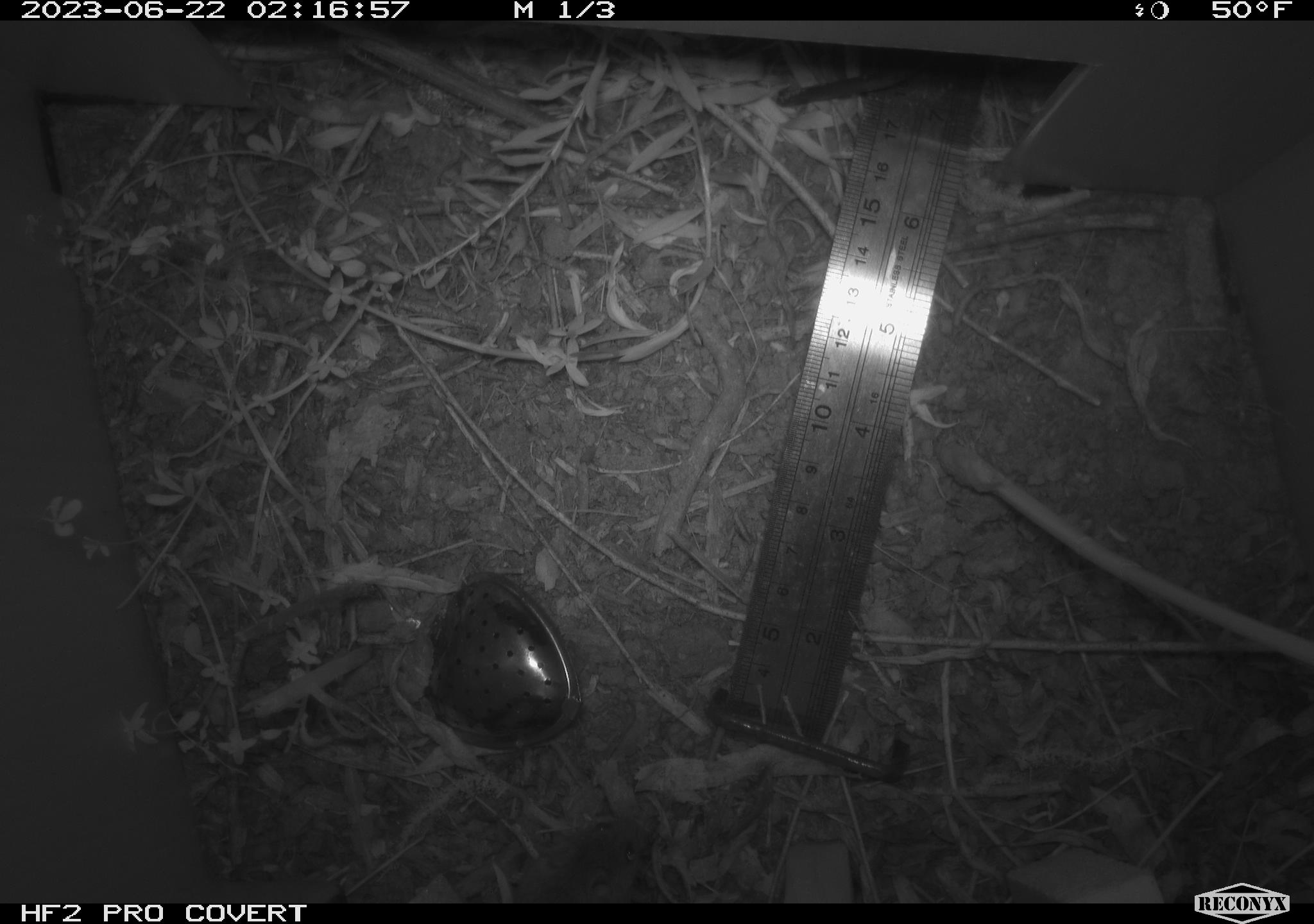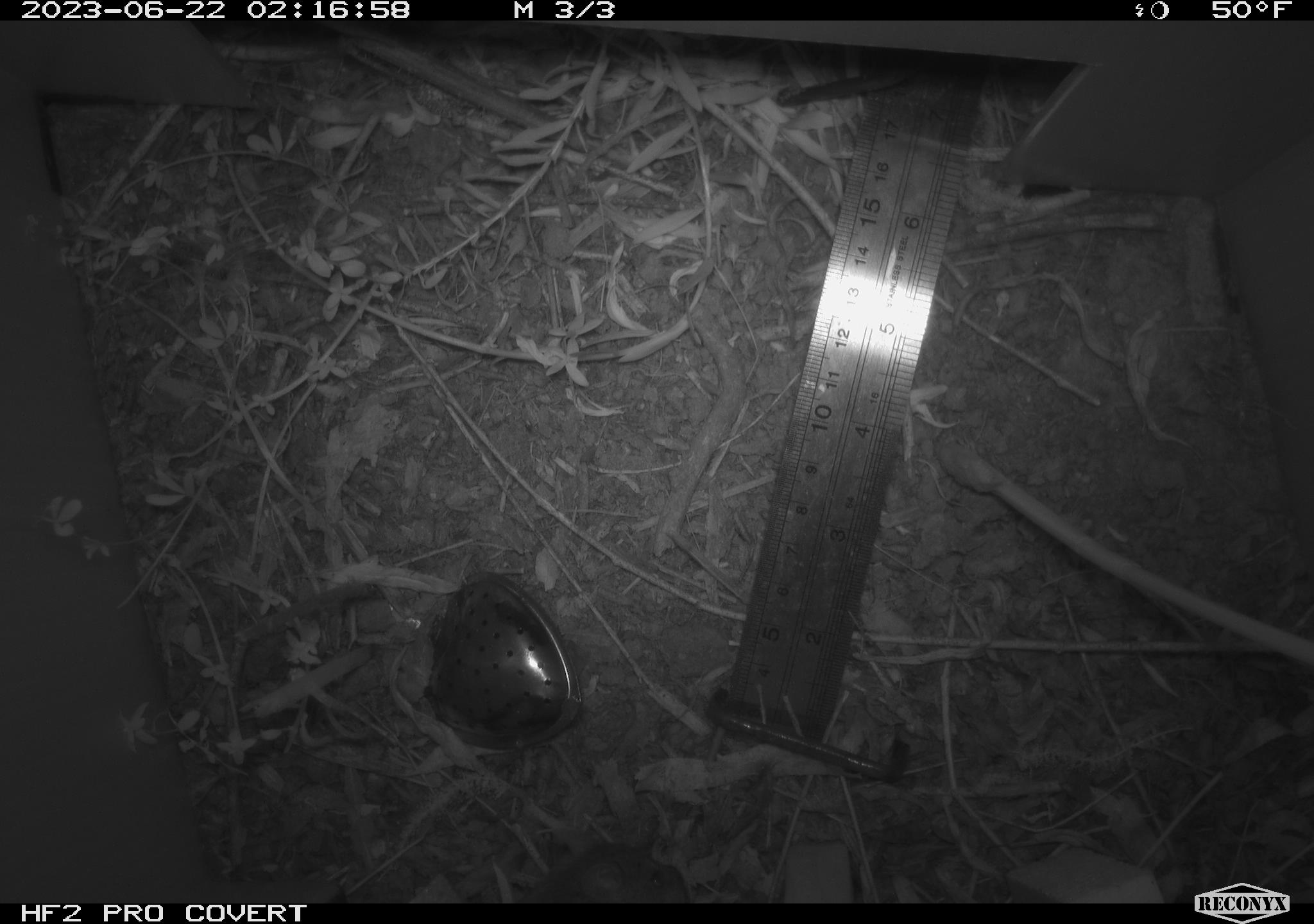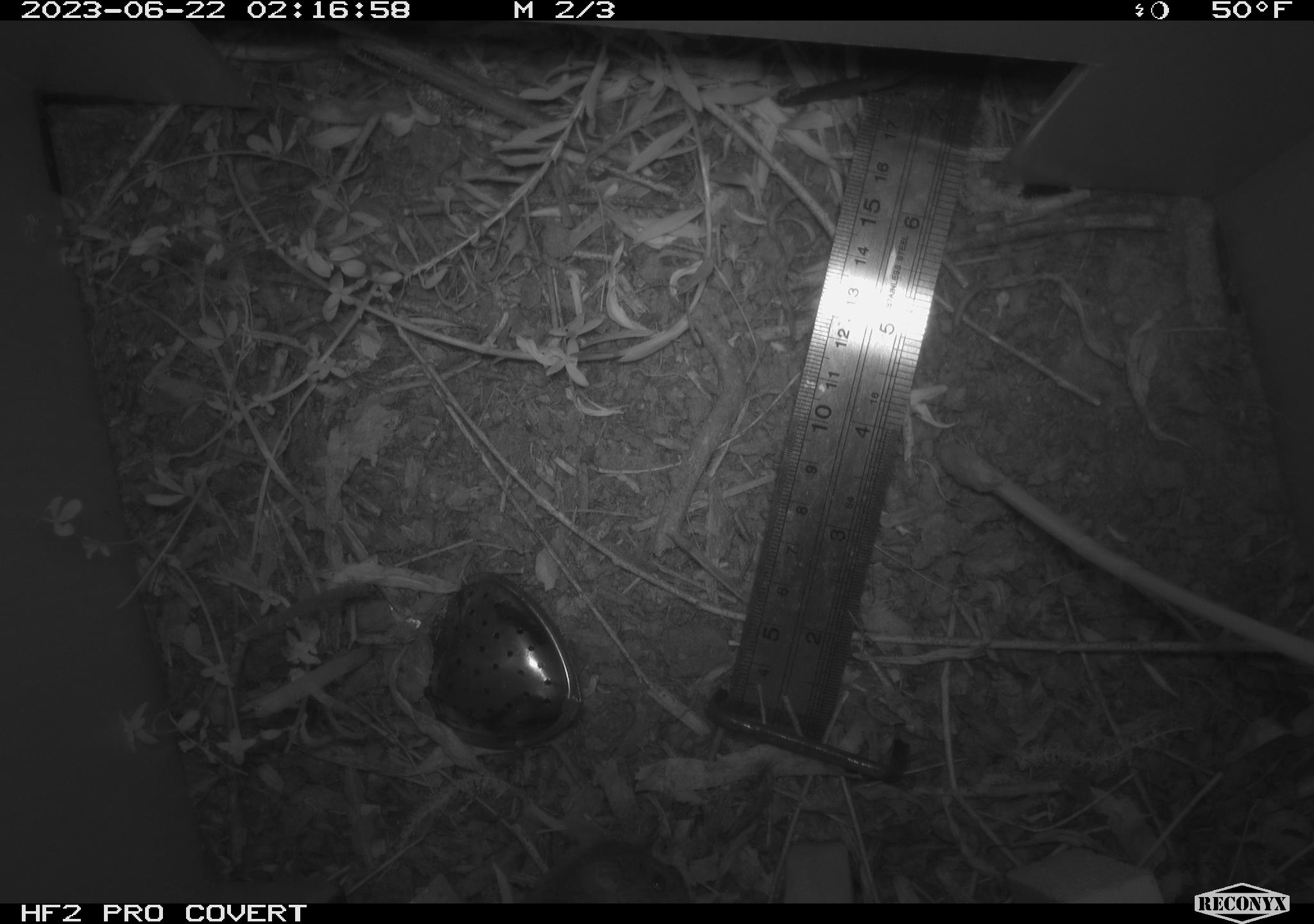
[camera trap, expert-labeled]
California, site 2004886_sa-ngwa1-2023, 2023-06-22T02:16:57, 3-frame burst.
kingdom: Animalia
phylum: Chordata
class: Mammalia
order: Rodentia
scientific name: Rodentia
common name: mouse species